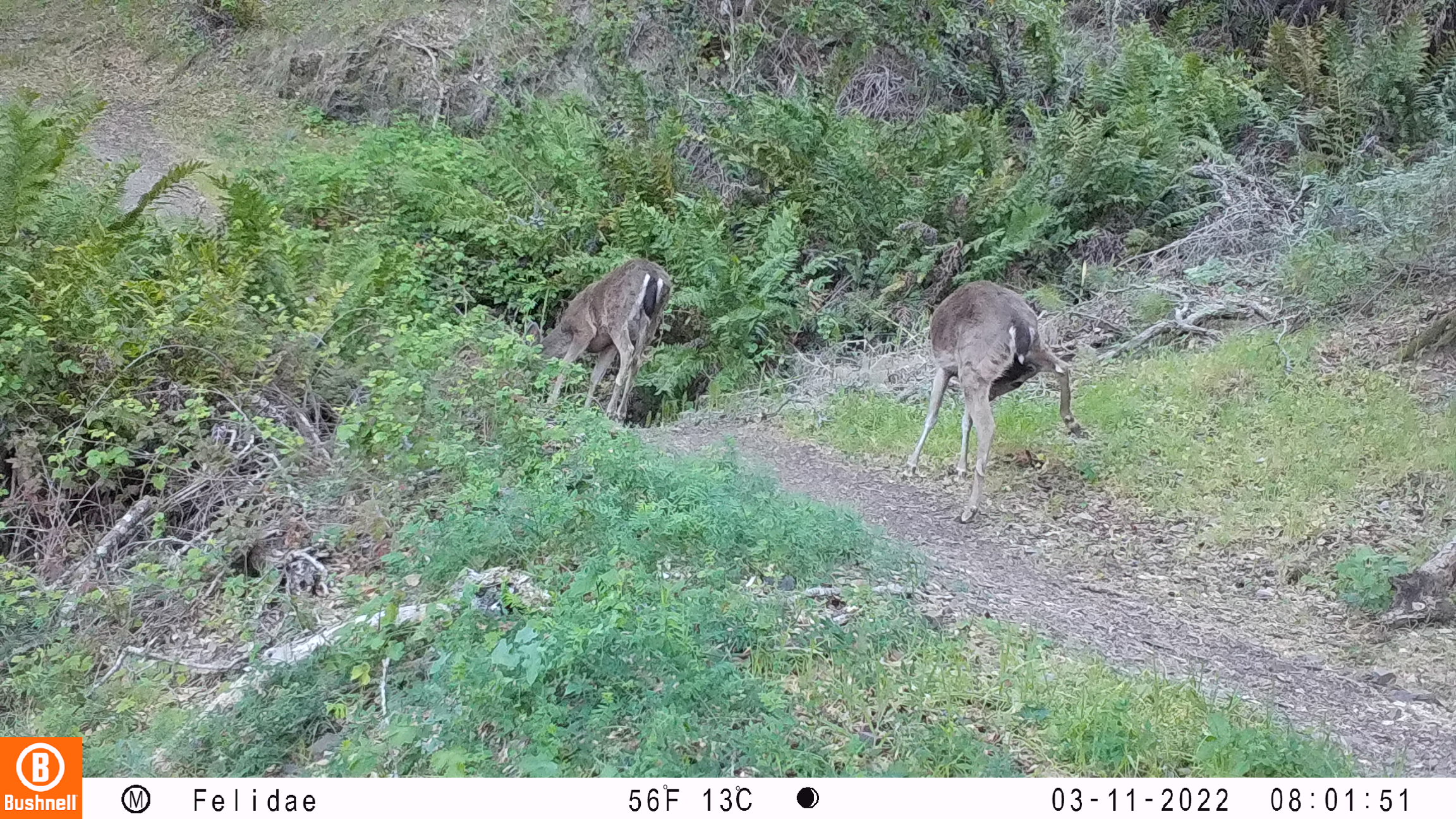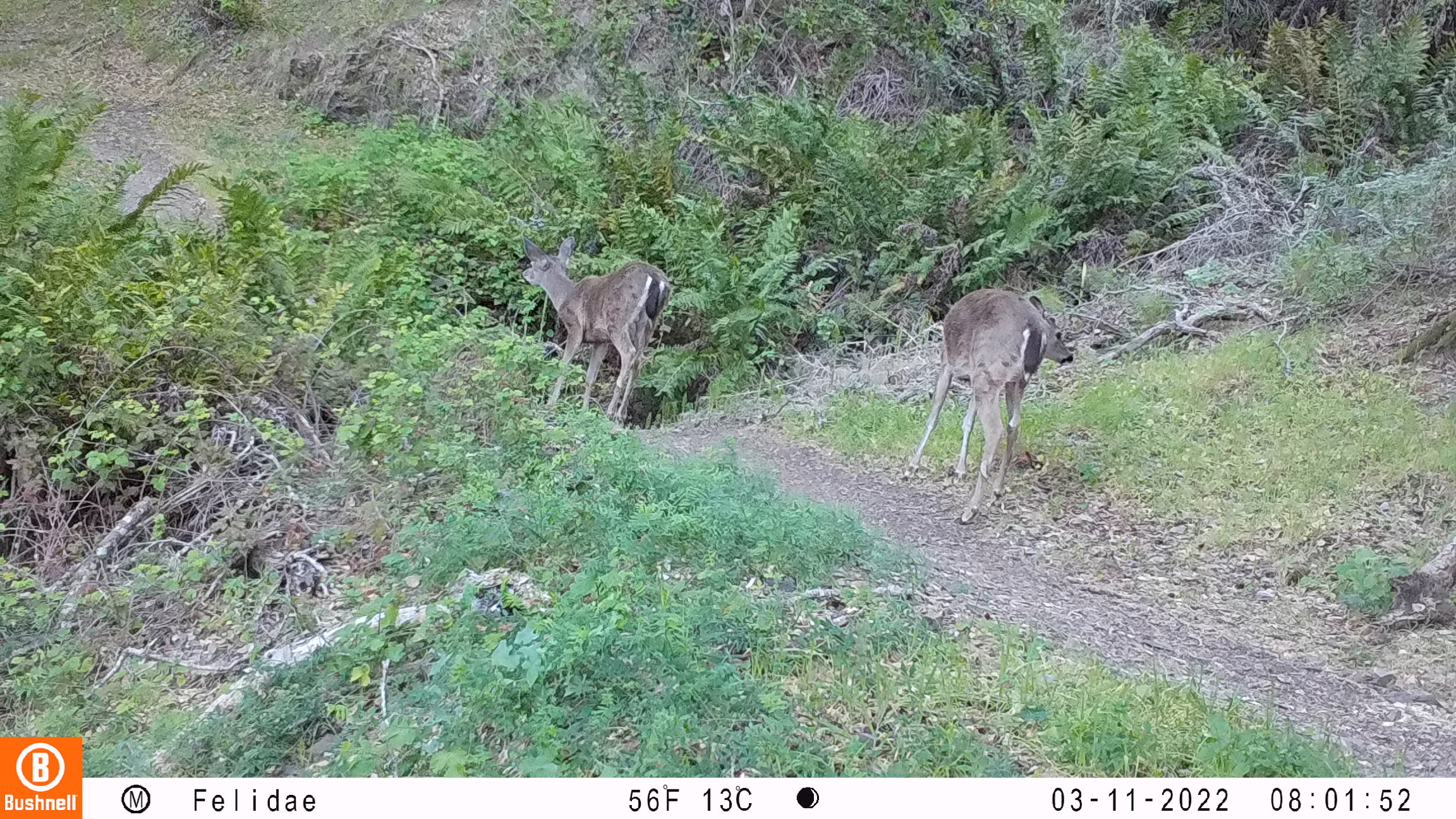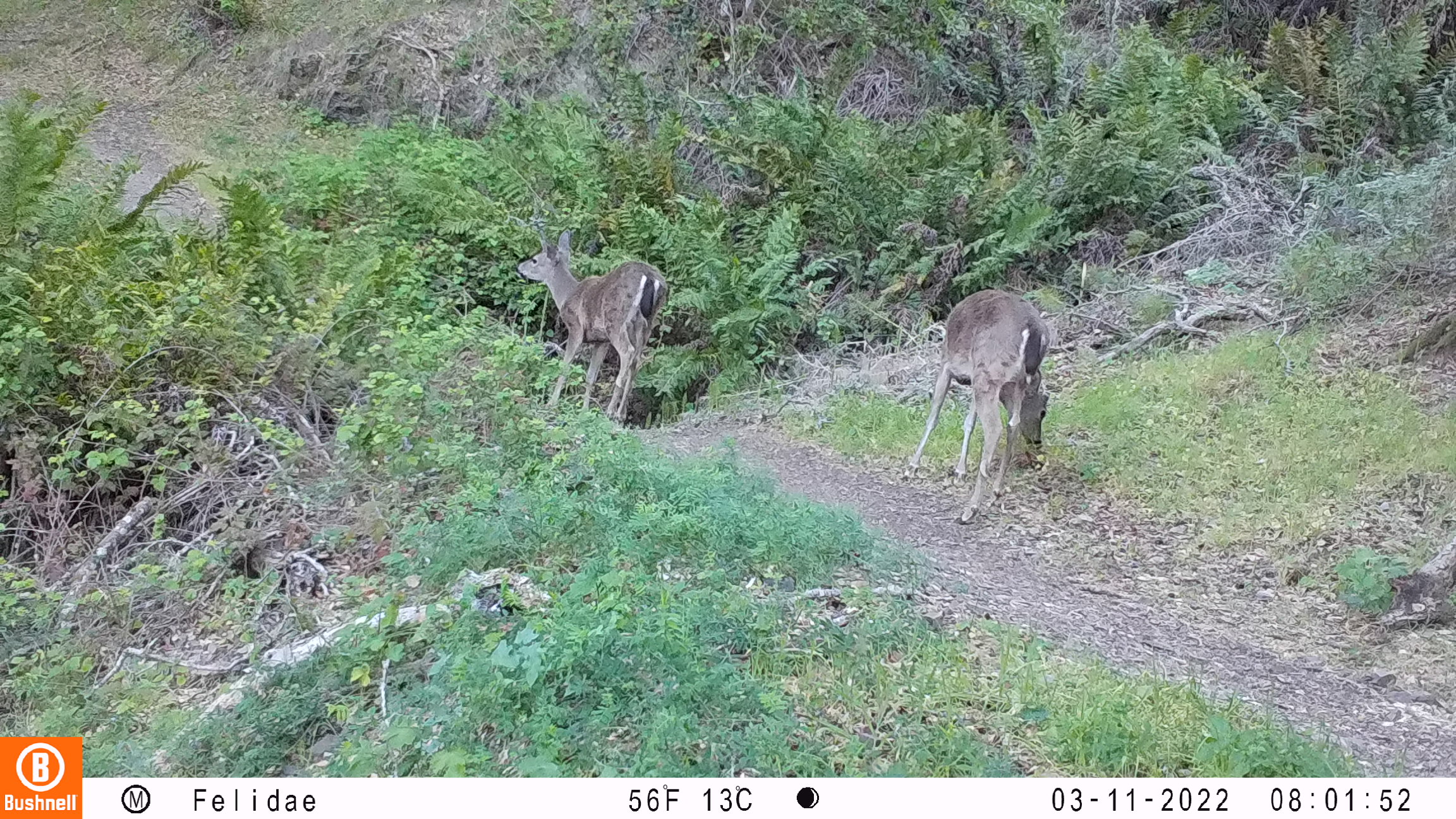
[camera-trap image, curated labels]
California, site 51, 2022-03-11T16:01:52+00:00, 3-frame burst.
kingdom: Animalia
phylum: Chordata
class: Mammalia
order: Artiodactyla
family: Cervidae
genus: Odocoileus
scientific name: Odocoileus hemionus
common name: mule deer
Mule deer (Odocoileus hemionus).